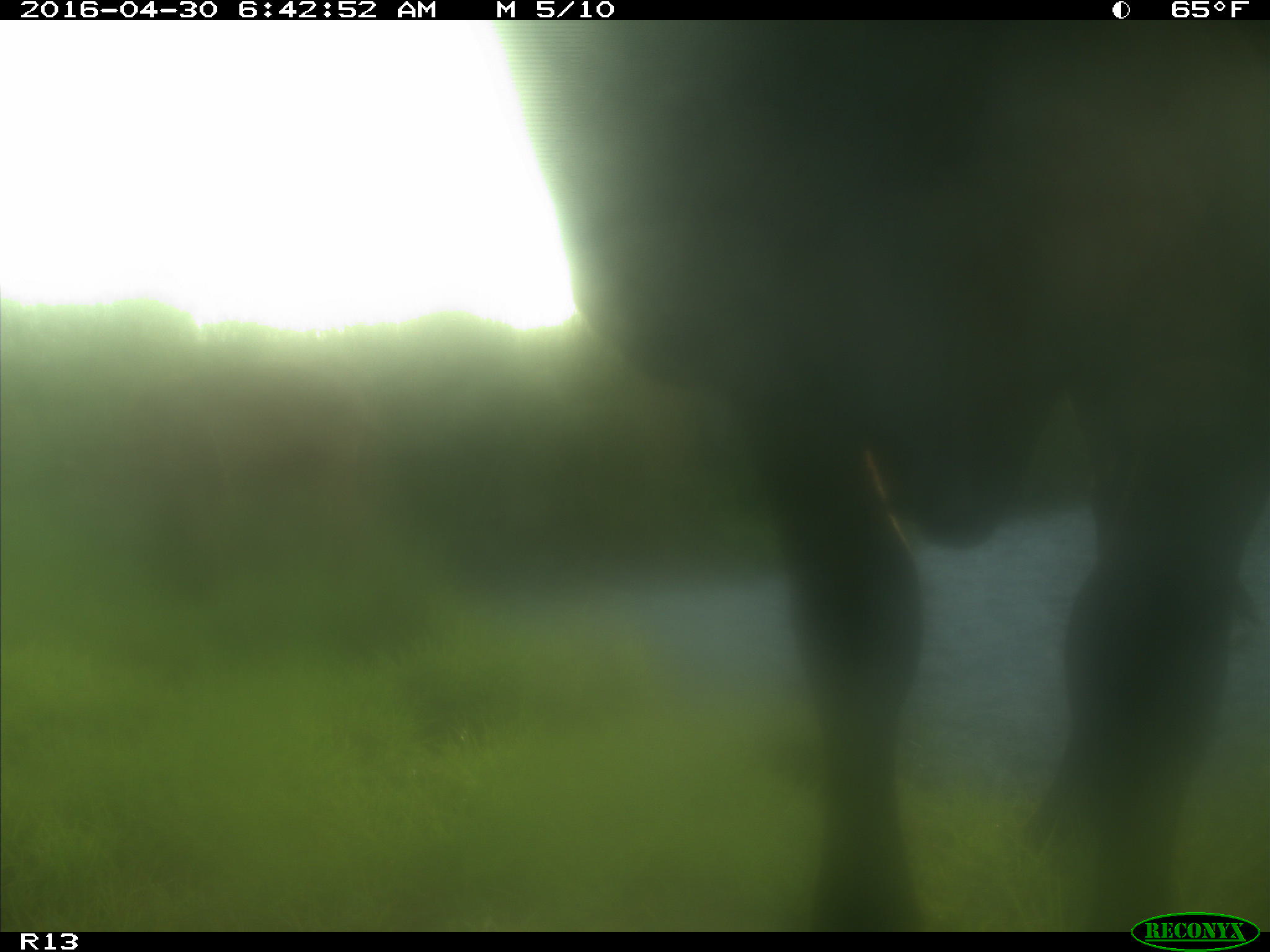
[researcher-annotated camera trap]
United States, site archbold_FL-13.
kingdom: Animalia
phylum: Chordata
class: Mammalia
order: Artiodactyla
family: Bovidae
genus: Bos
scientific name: Bos taurus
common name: domestic cow